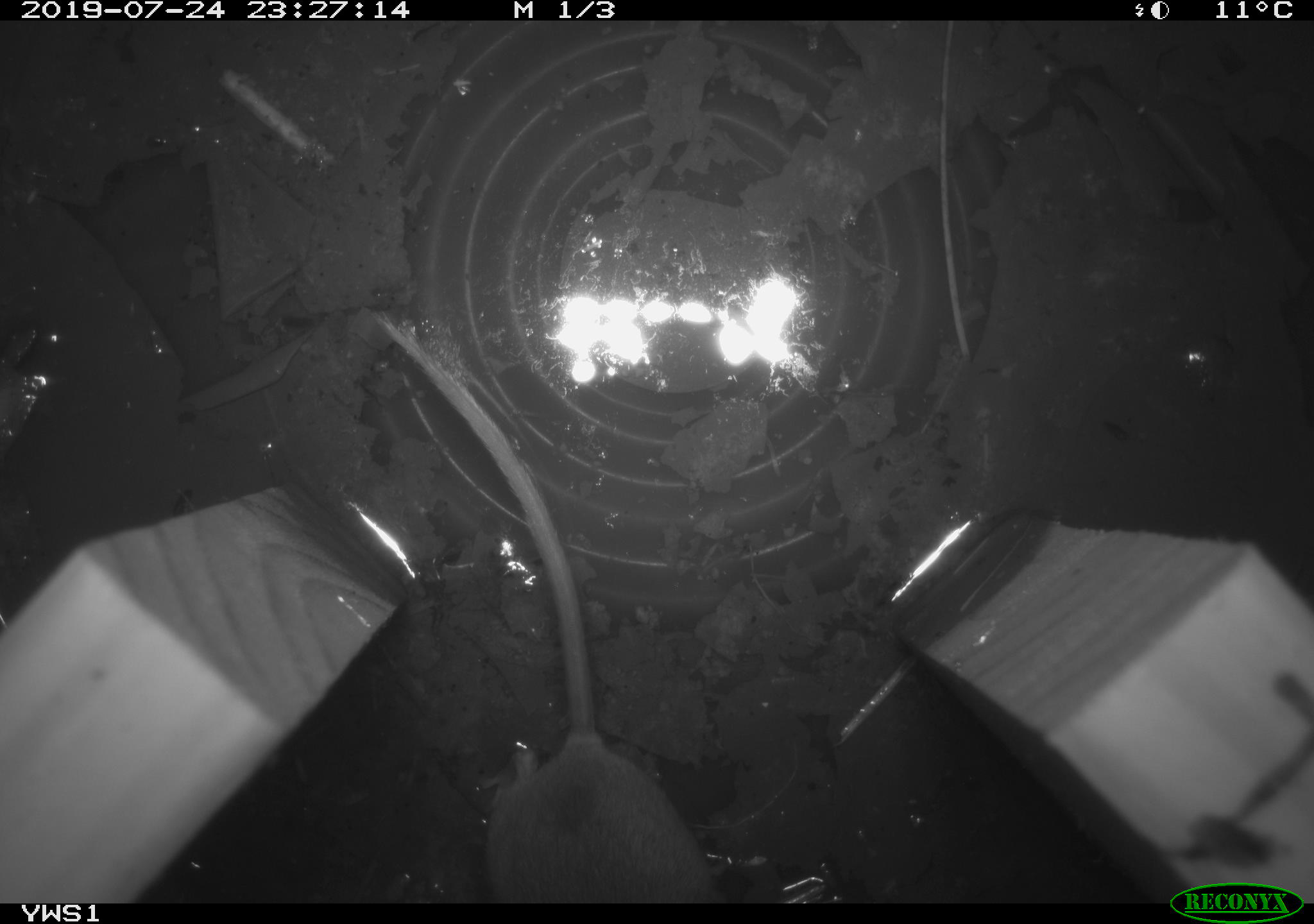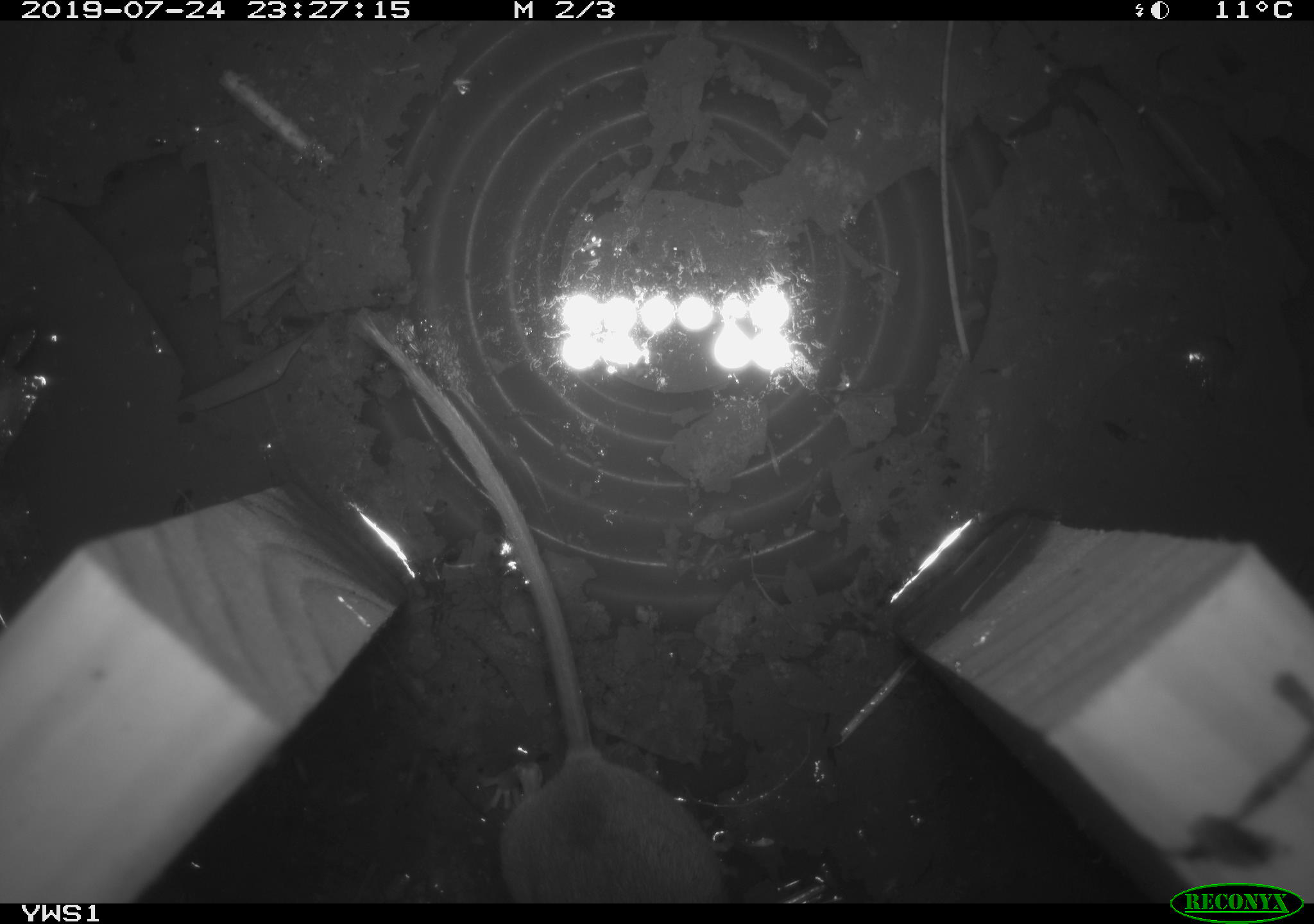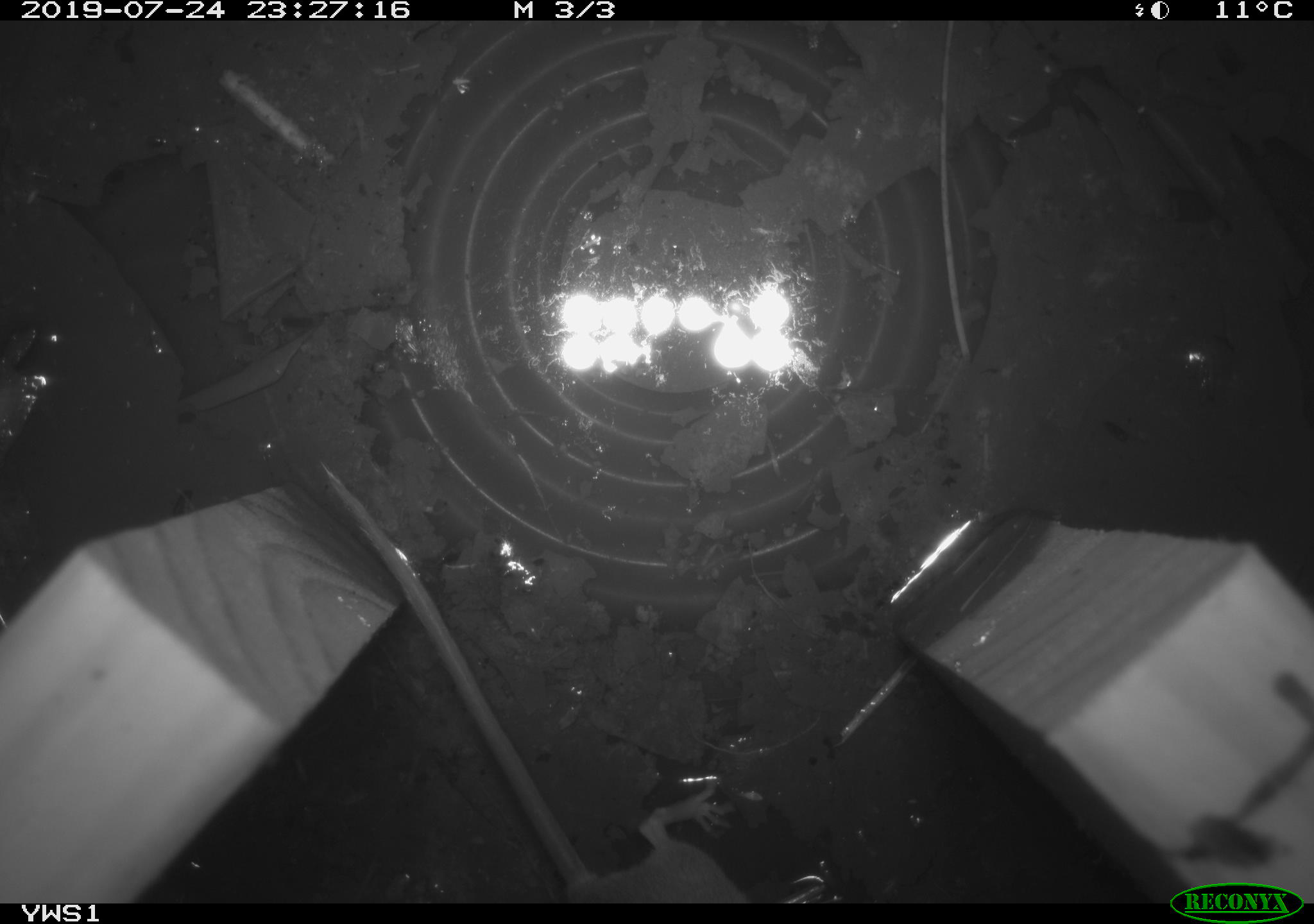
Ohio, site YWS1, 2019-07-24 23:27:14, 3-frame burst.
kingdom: Animalia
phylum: Chordata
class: Mammalia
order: Rodentia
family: Cricetidae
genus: Peromyscus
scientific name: Peromyscus leucopus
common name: white-footed mouse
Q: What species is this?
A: White-footed mouse (Peromyscus leucopus).